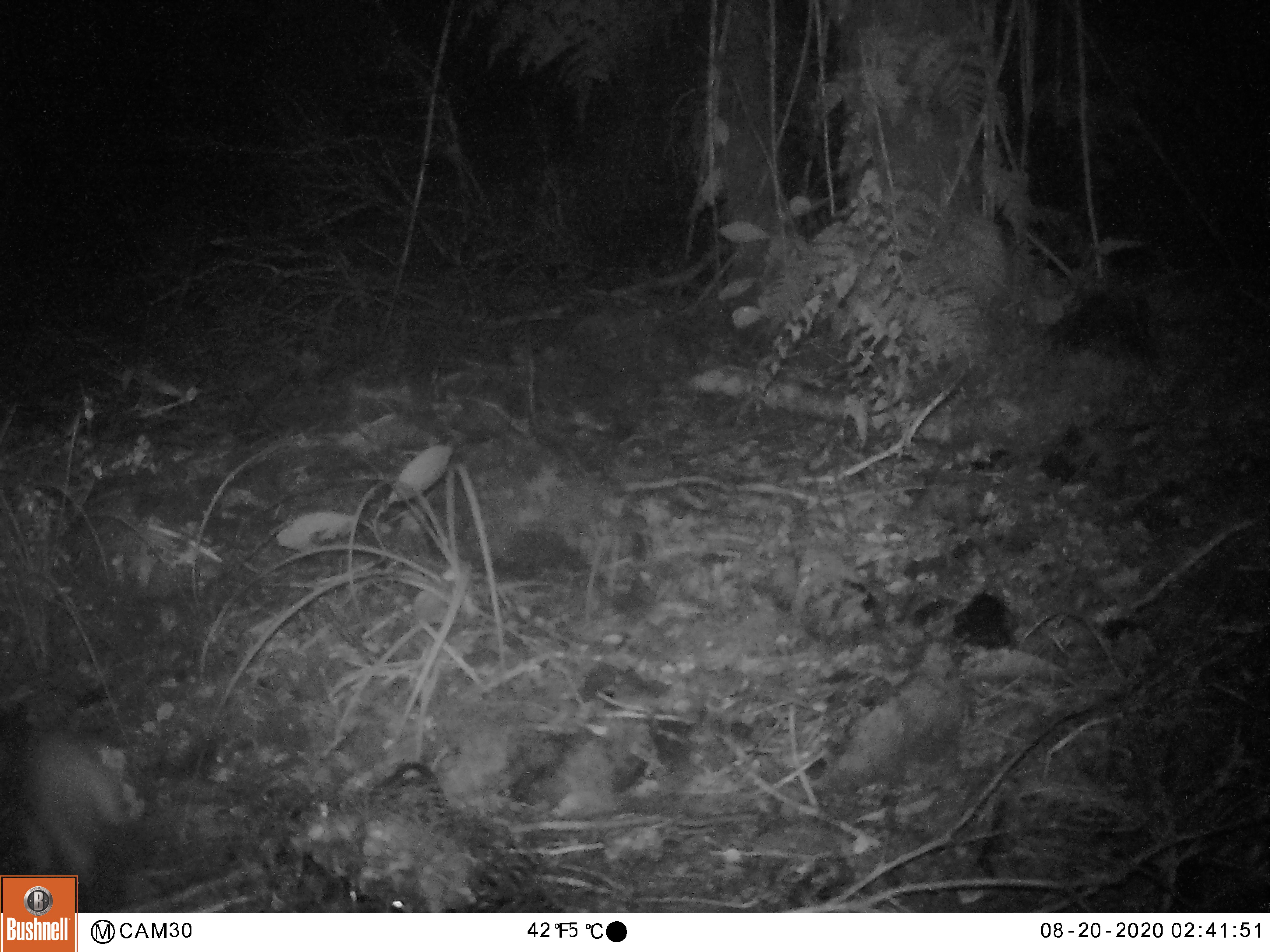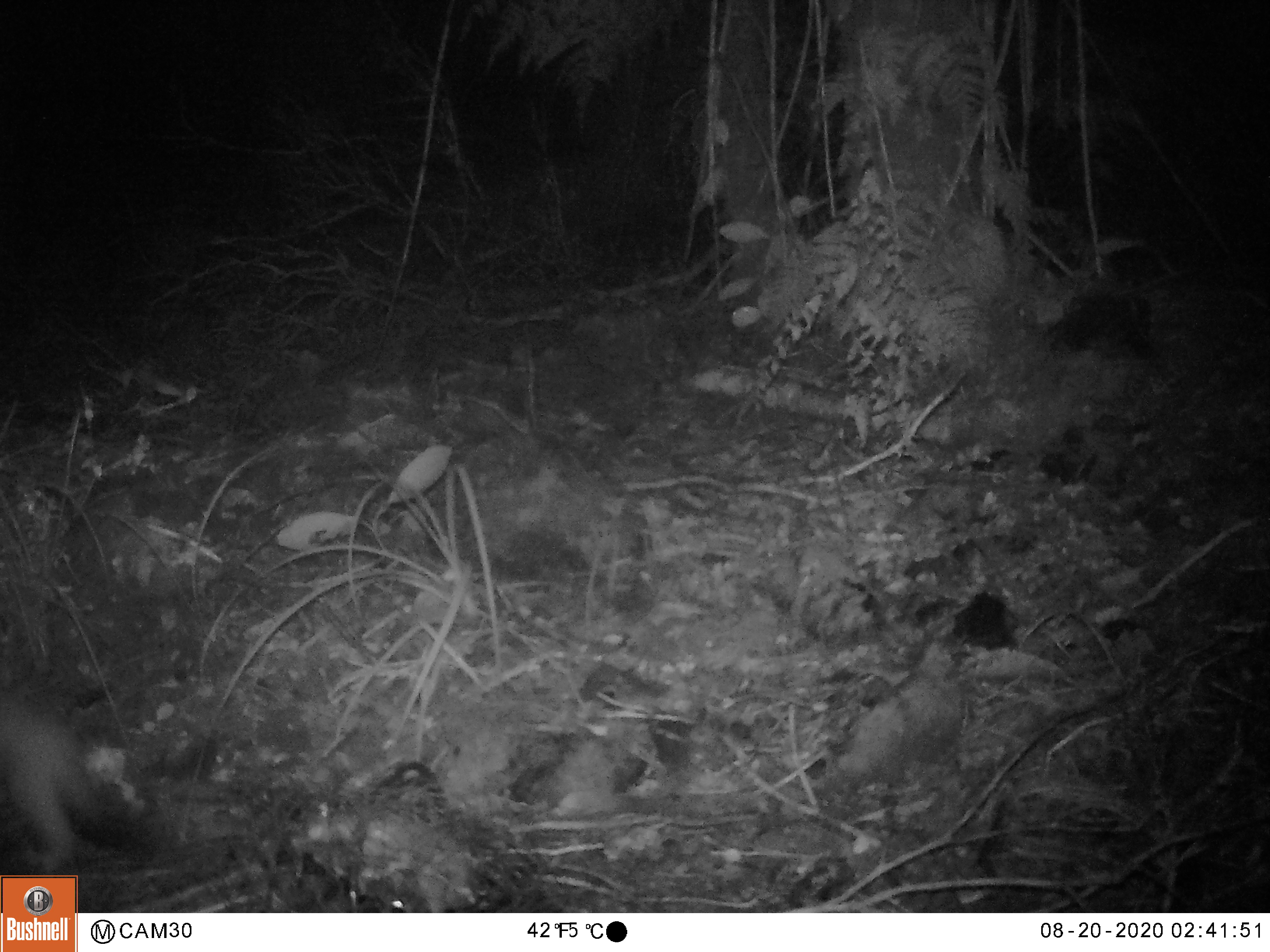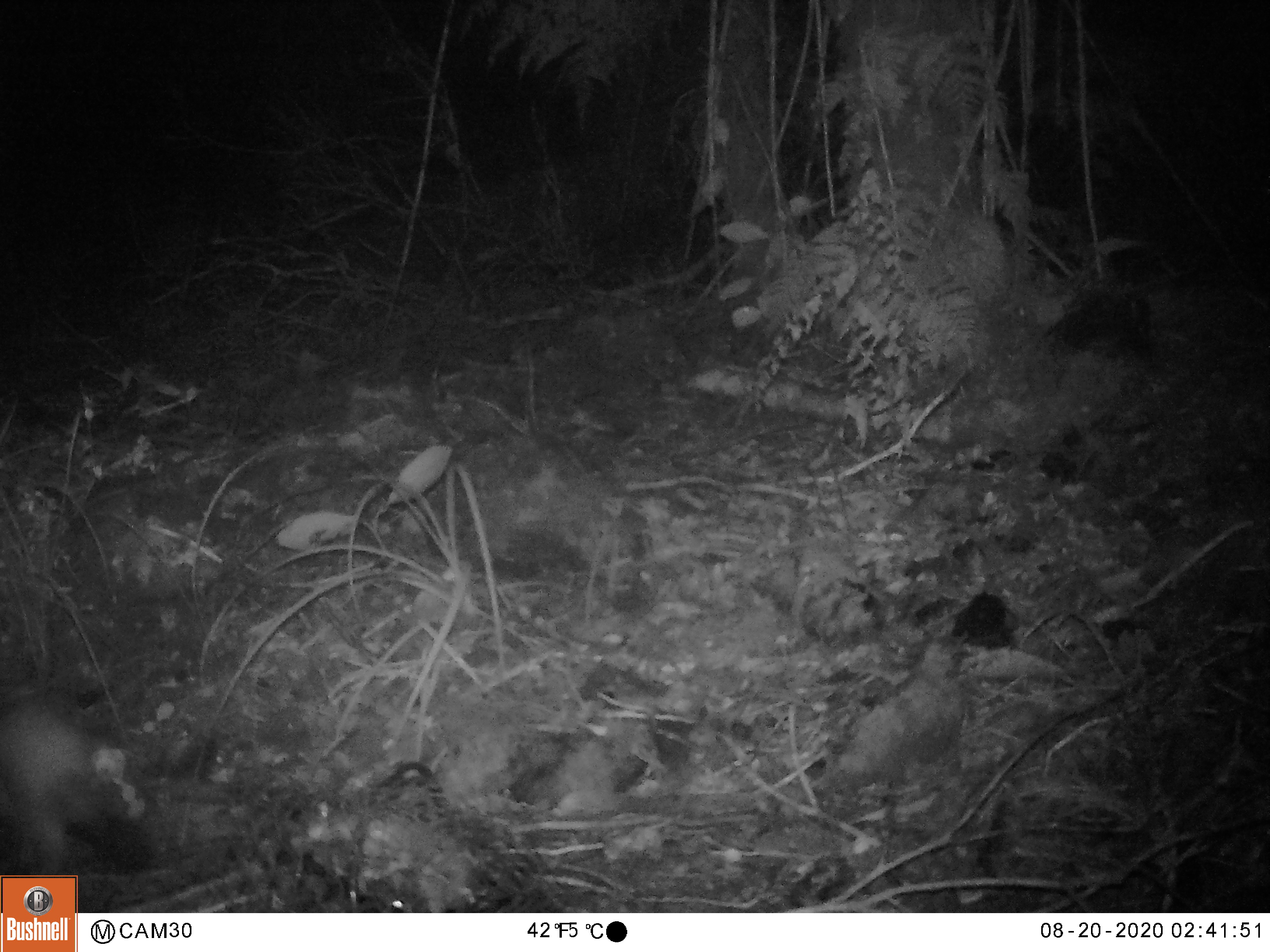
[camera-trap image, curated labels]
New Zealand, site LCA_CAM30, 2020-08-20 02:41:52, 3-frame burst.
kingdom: Animalia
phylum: Chordata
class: Mammalia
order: Carnivora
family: Mustelidae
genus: Mustela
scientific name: Mustela erminea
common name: stoat